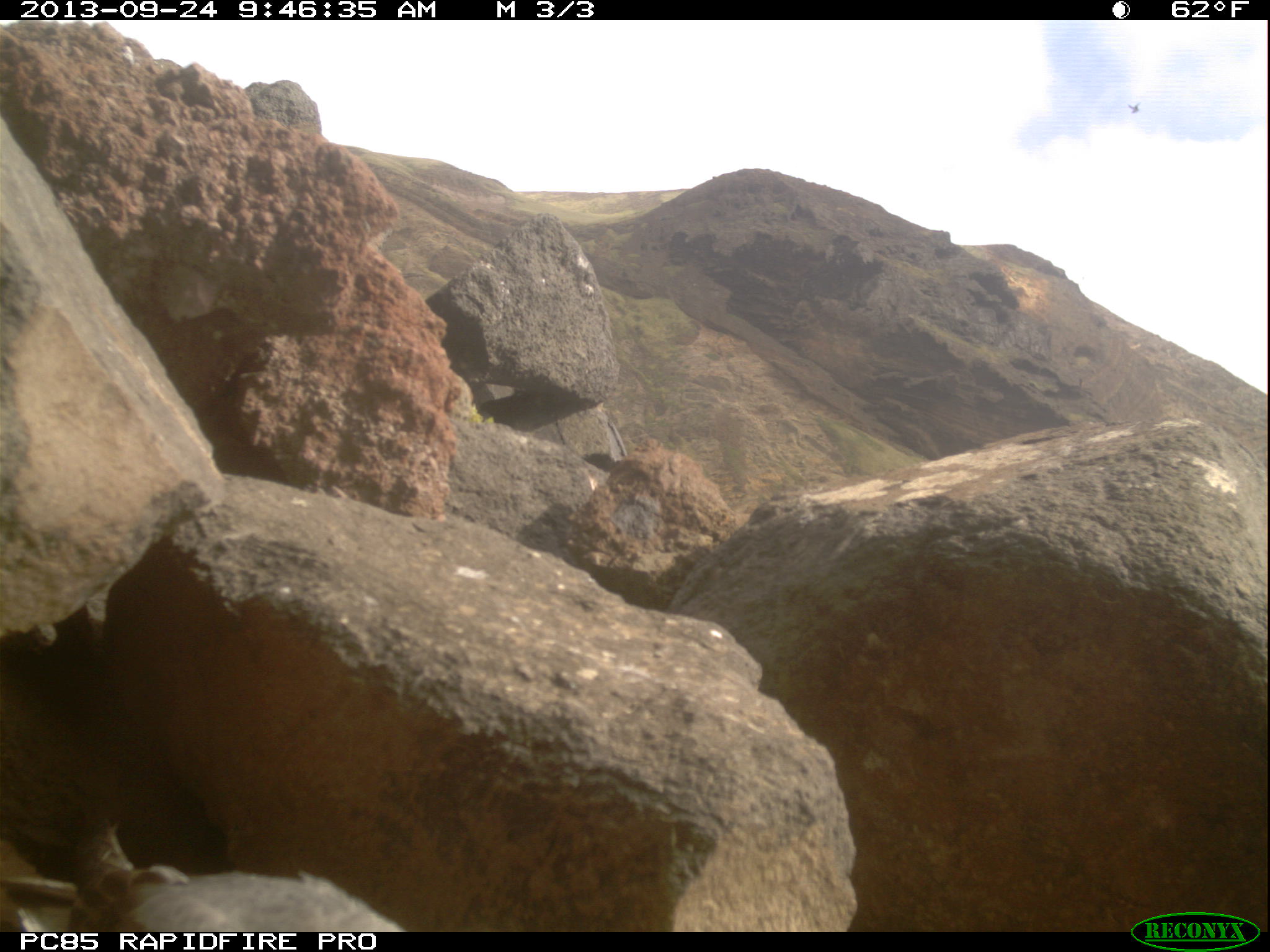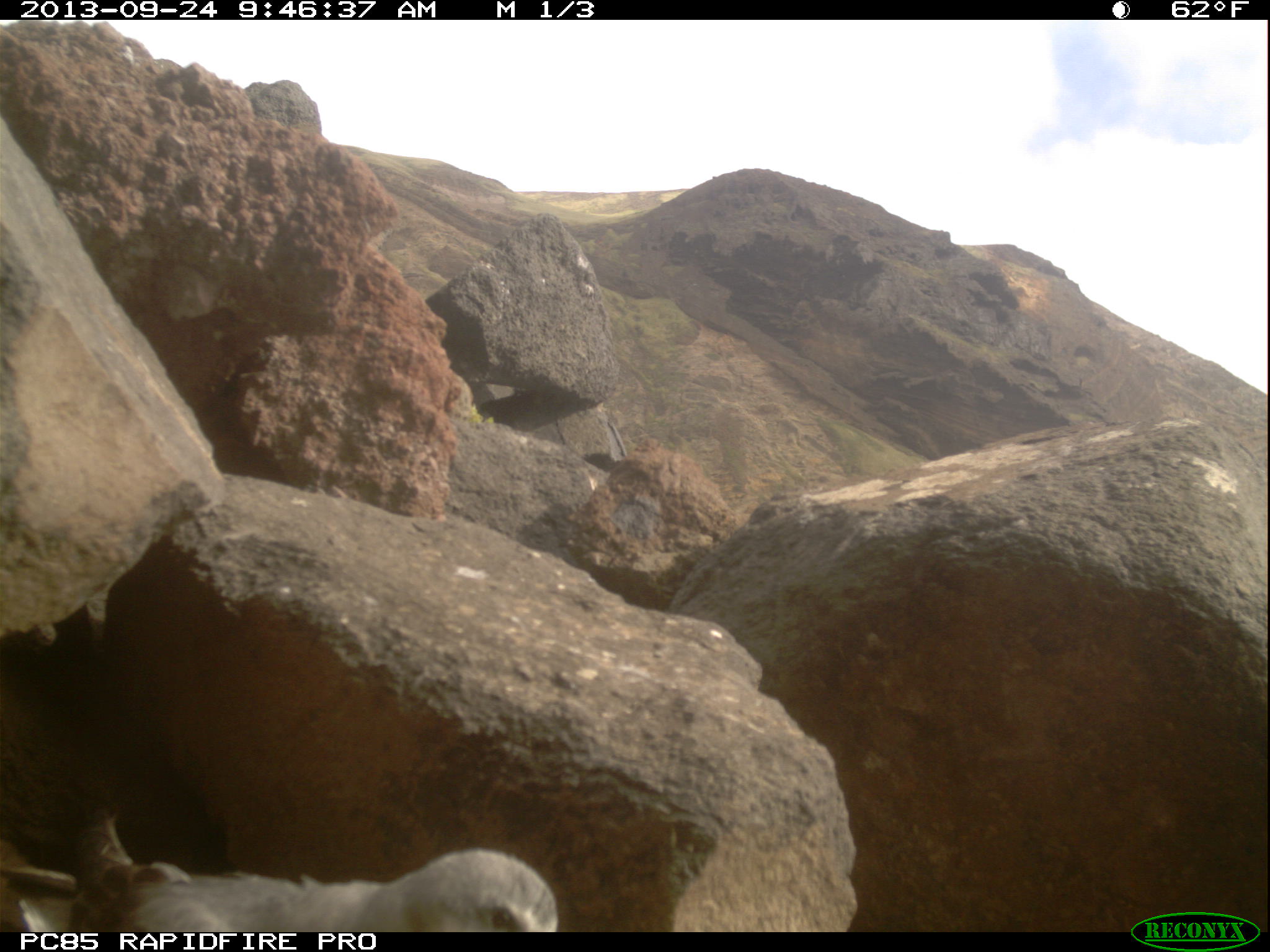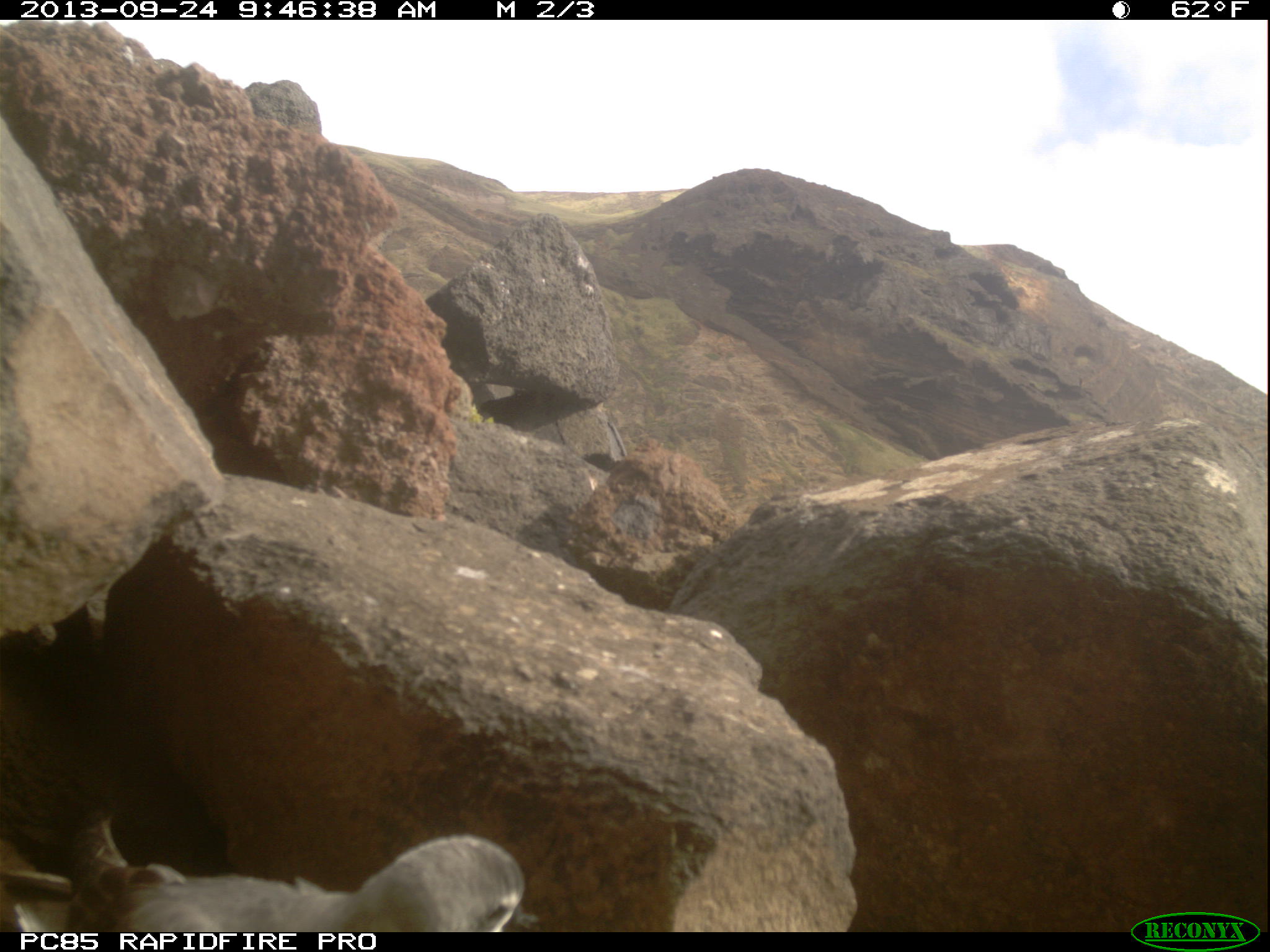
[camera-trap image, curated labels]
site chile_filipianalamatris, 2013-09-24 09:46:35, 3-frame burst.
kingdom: Animalia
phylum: Chordata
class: Aves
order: Procellariiformes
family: Procellariidae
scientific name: Procellariidae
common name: petrel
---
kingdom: Animalia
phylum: Chordata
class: Aves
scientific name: Aves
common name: bird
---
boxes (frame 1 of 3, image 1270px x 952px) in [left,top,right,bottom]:
bird: [1122,94,1146,118]
petrel: [0,816,419,937]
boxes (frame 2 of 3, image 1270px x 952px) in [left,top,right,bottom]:
petrel: [12,810,558,935]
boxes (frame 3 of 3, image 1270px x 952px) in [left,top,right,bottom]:
petrel: [7,809,529,933]